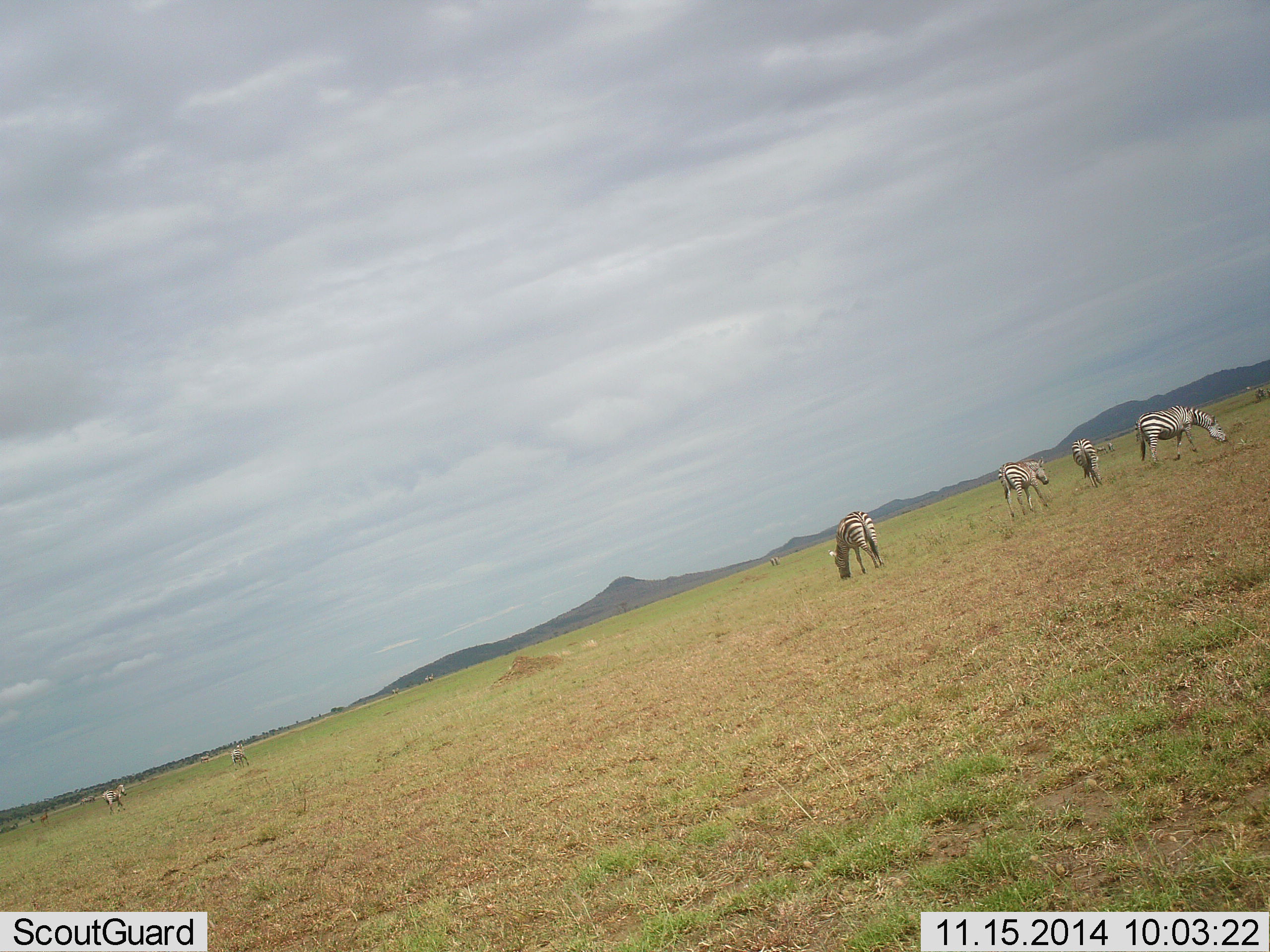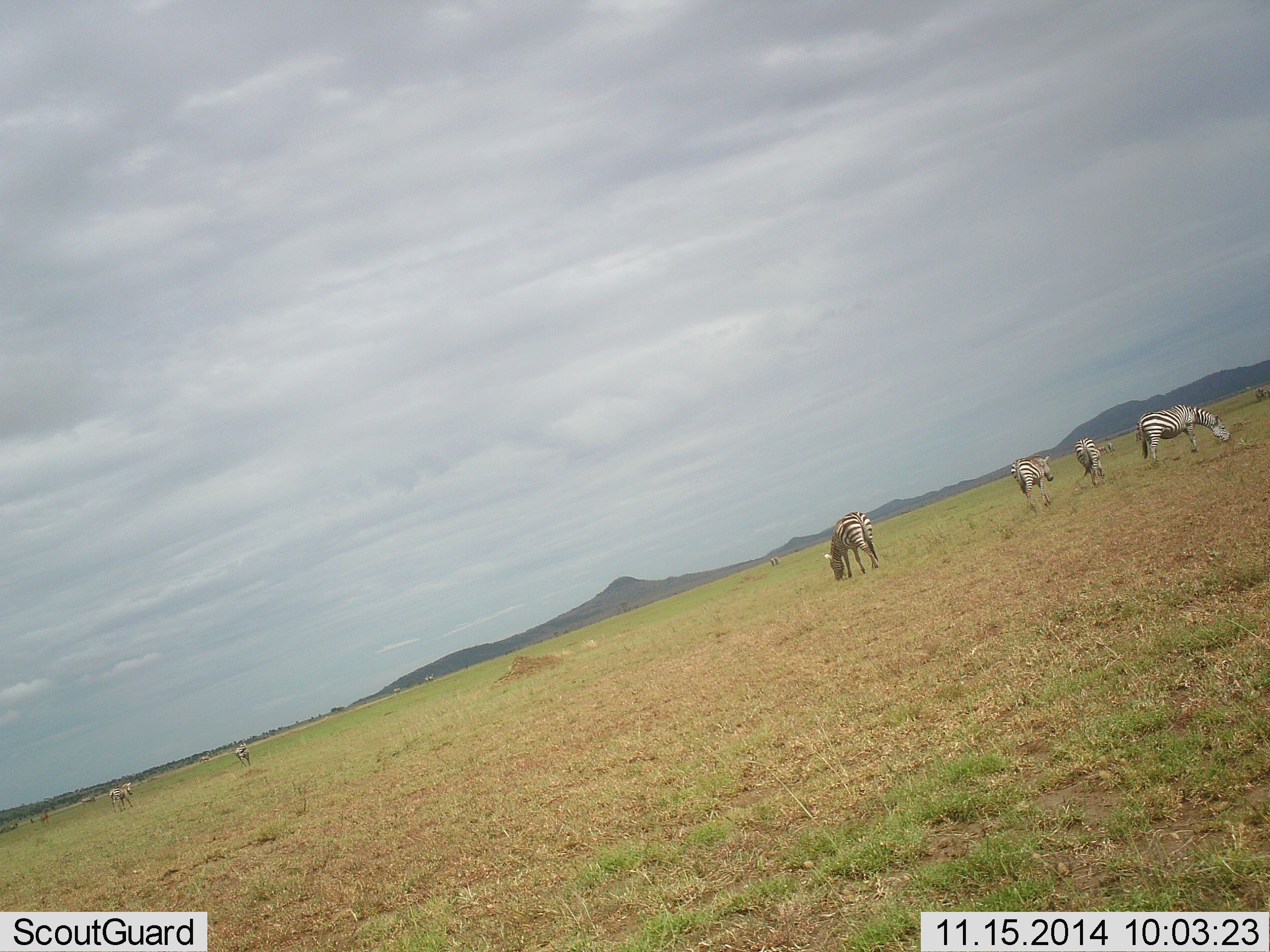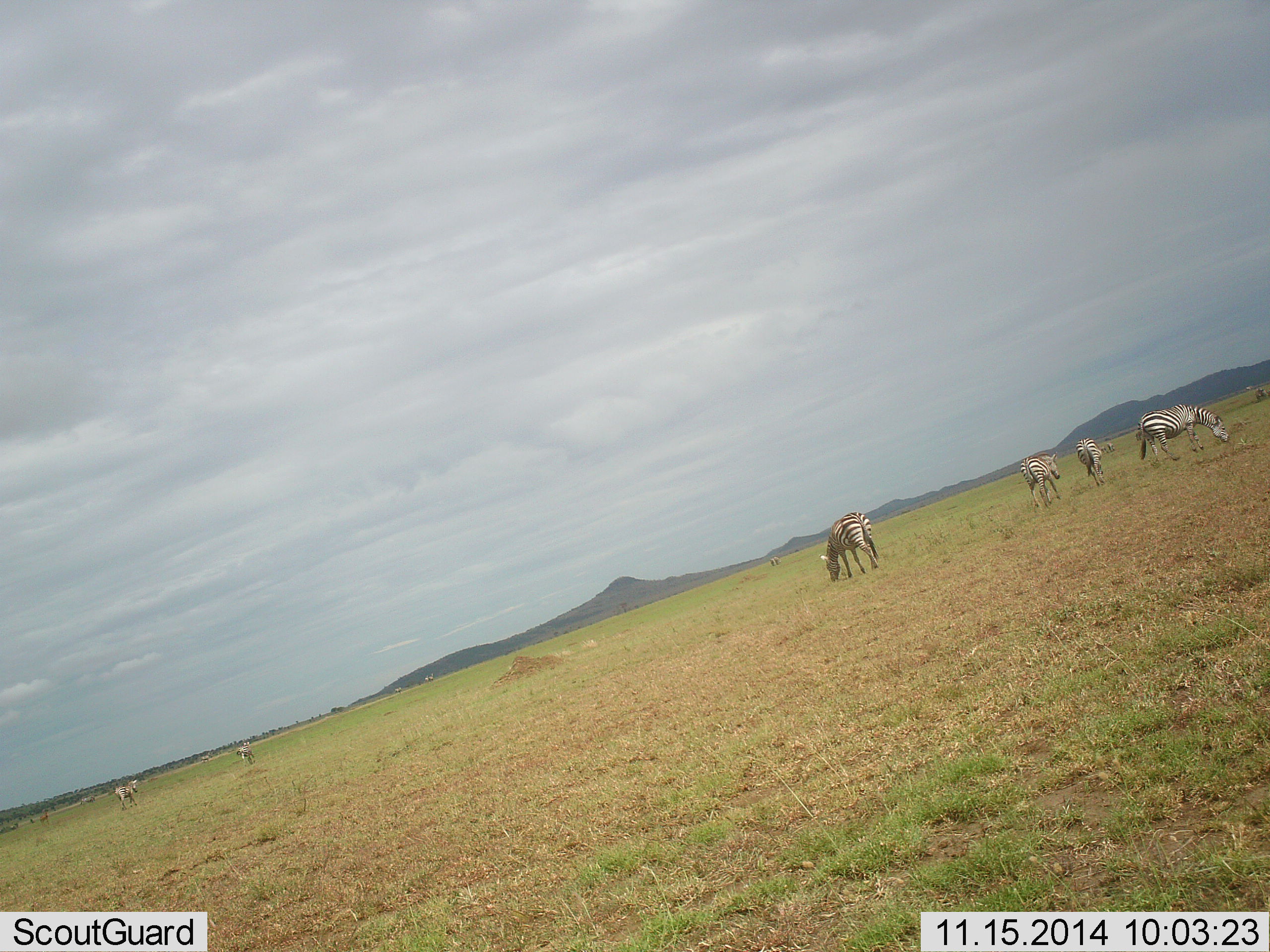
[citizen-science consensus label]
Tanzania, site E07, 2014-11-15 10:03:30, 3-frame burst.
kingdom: Animalia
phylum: Chordata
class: Mammalia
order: Perissodactyla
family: Equidae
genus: Equus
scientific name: Equus quagga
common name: plains zebra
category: zebra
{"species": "zebra (plains zebra) (Equus quagga)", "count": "6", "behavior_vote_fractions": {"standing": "27%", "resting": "0%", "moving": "27%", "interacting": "0%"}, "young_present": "0%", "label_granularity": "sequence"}